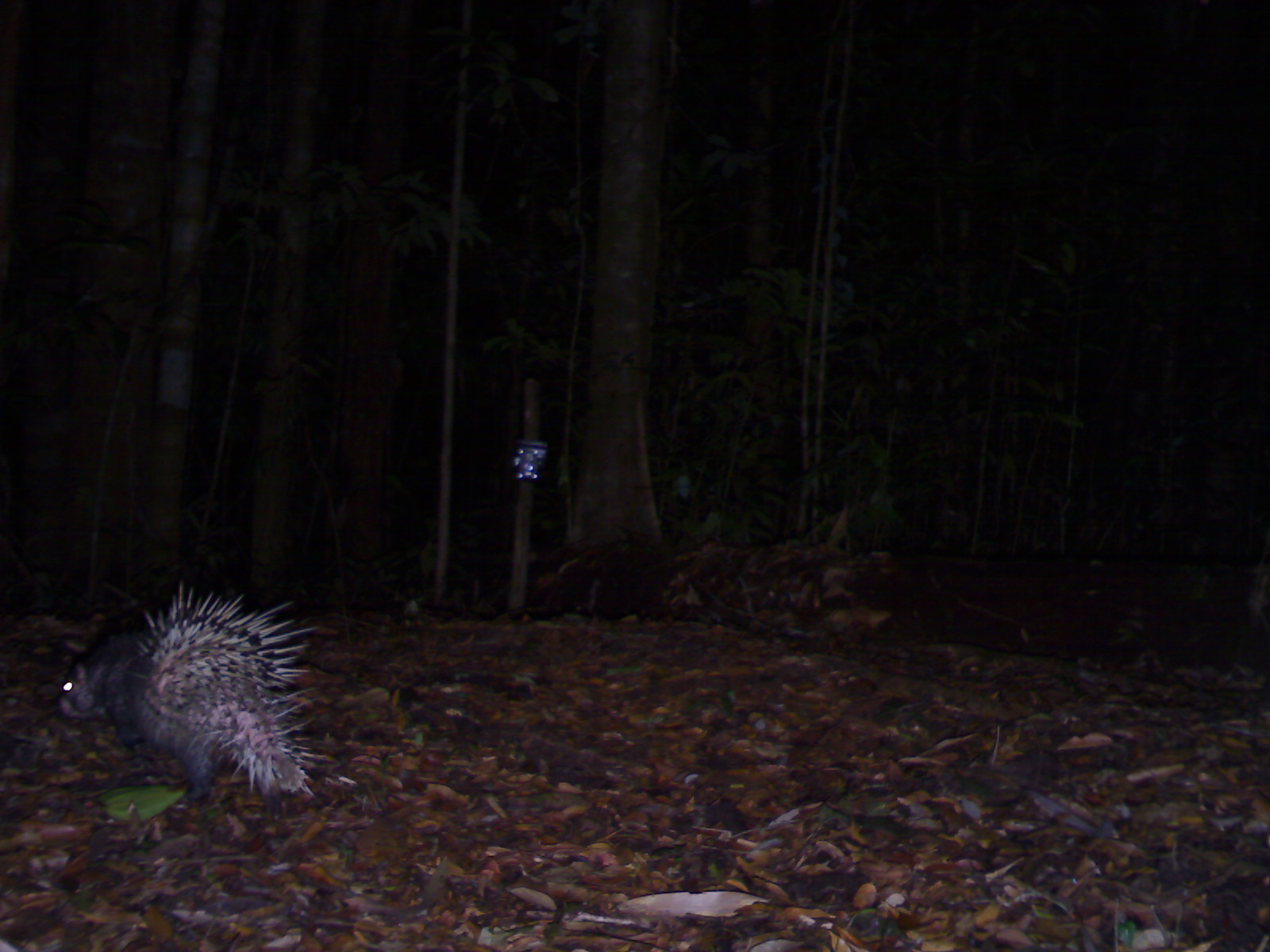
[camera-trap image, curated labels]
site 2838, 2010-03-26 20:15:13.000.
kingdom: Animalia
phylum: Chordata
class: Mammalia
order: Rodentia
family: Hystricidae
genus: Hystrix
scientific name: Hystrix brachyura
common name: east asian porcupine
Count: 1.